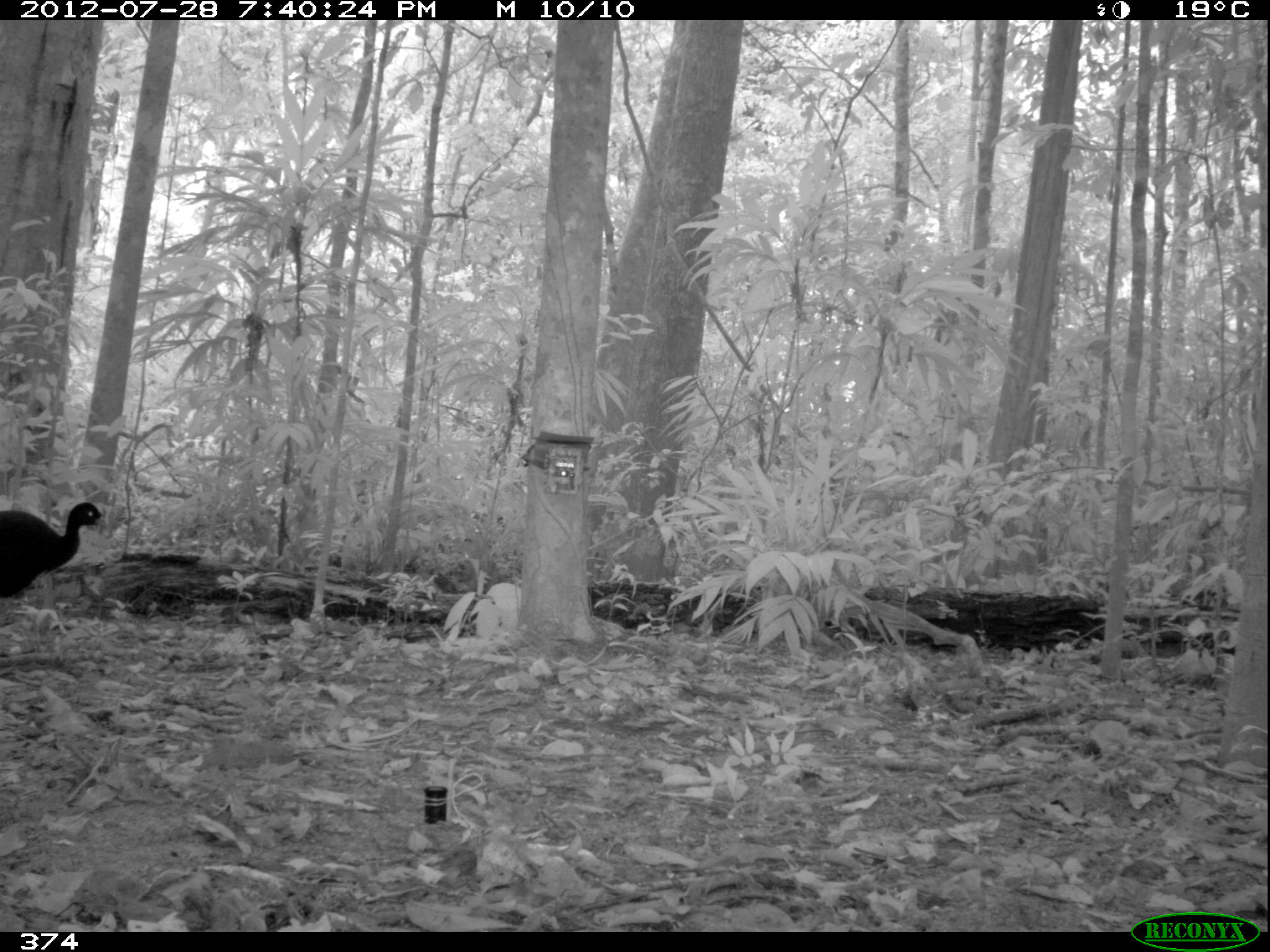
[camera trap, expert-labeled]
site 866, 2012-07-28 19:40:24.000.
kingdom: Animalia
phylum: Chordata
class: Aves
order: Gruiformes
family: Psophiidae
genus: Psophia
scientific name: Psophia leucoptera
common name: pale-winged trumpeter